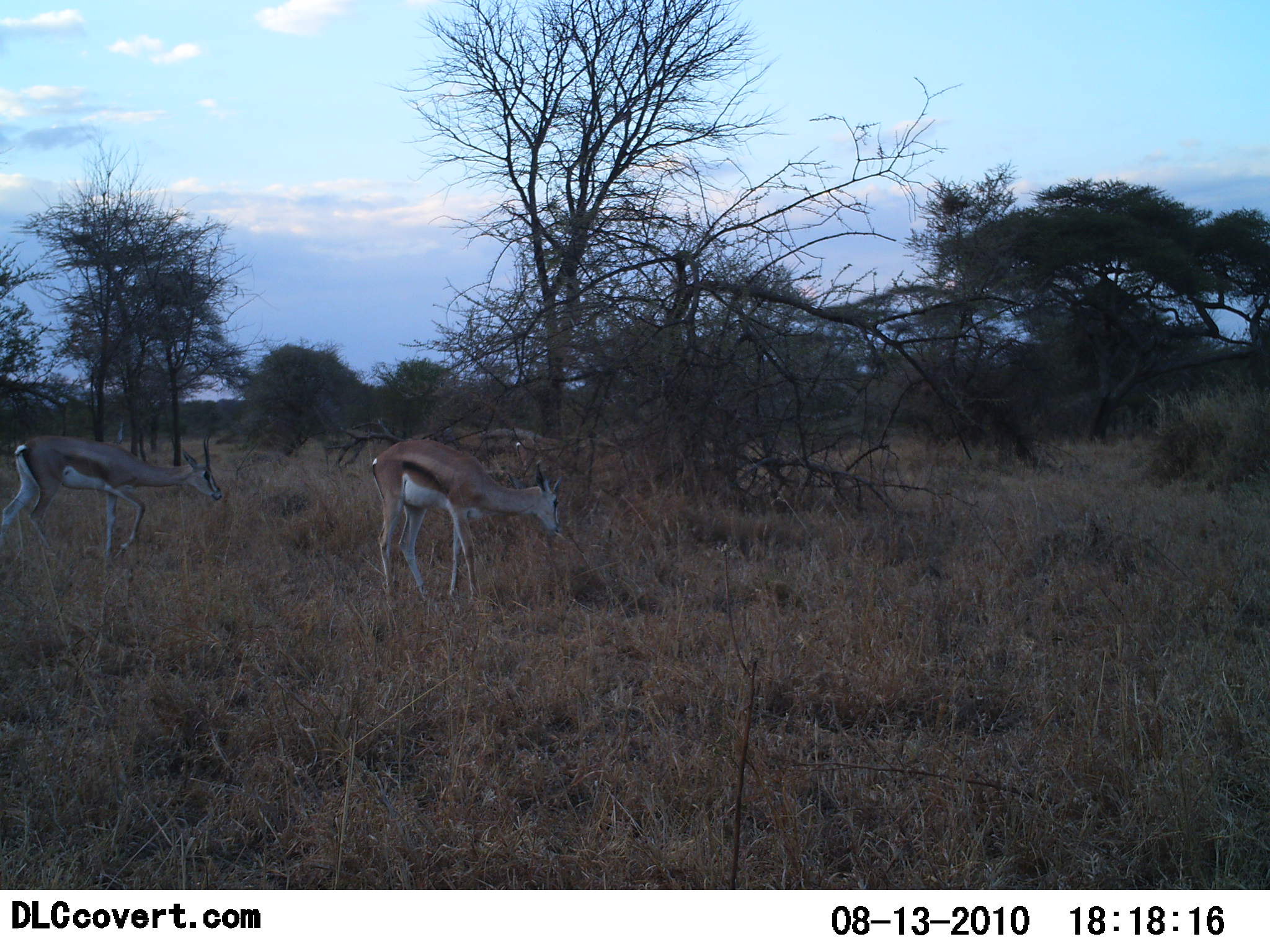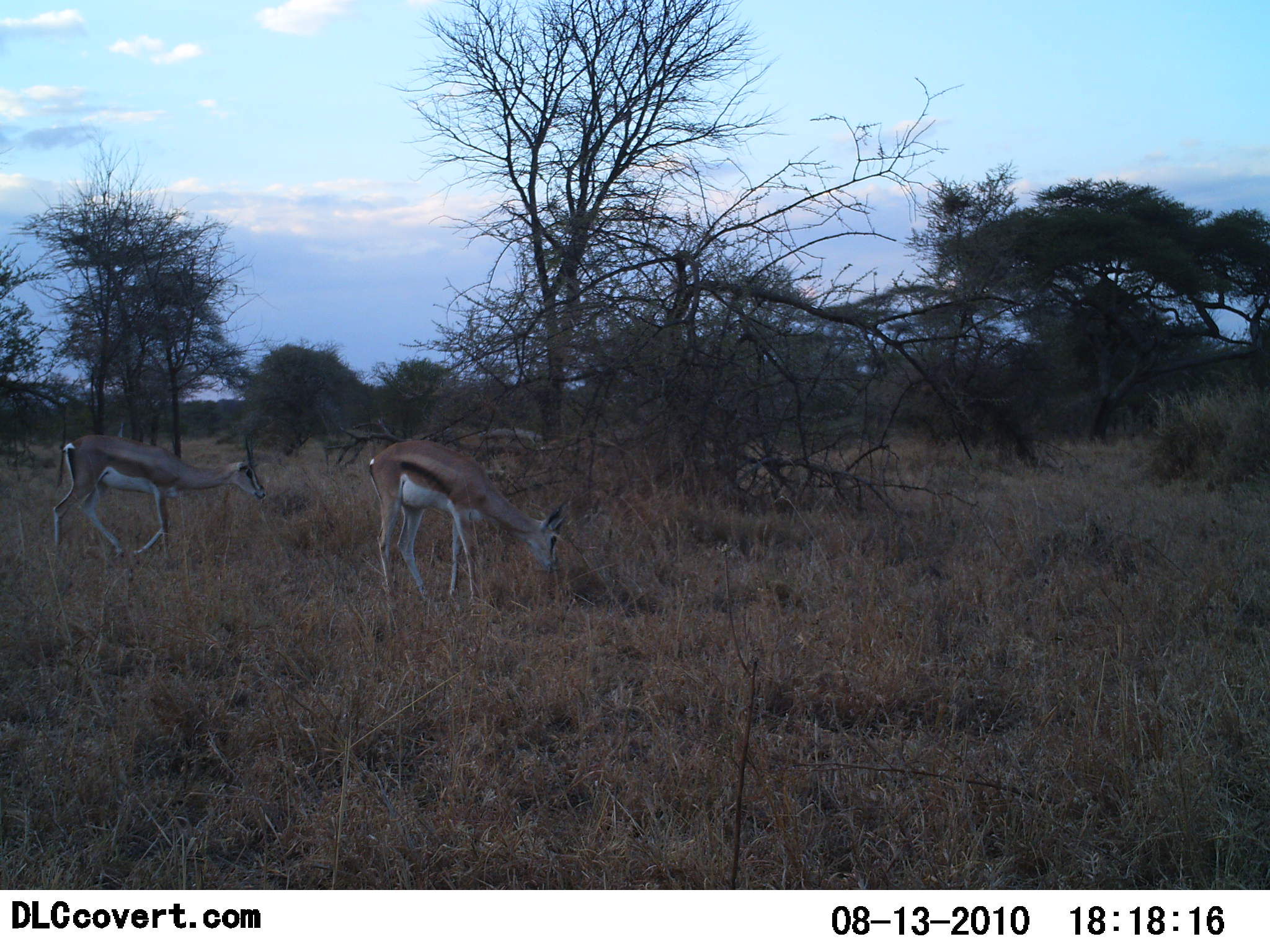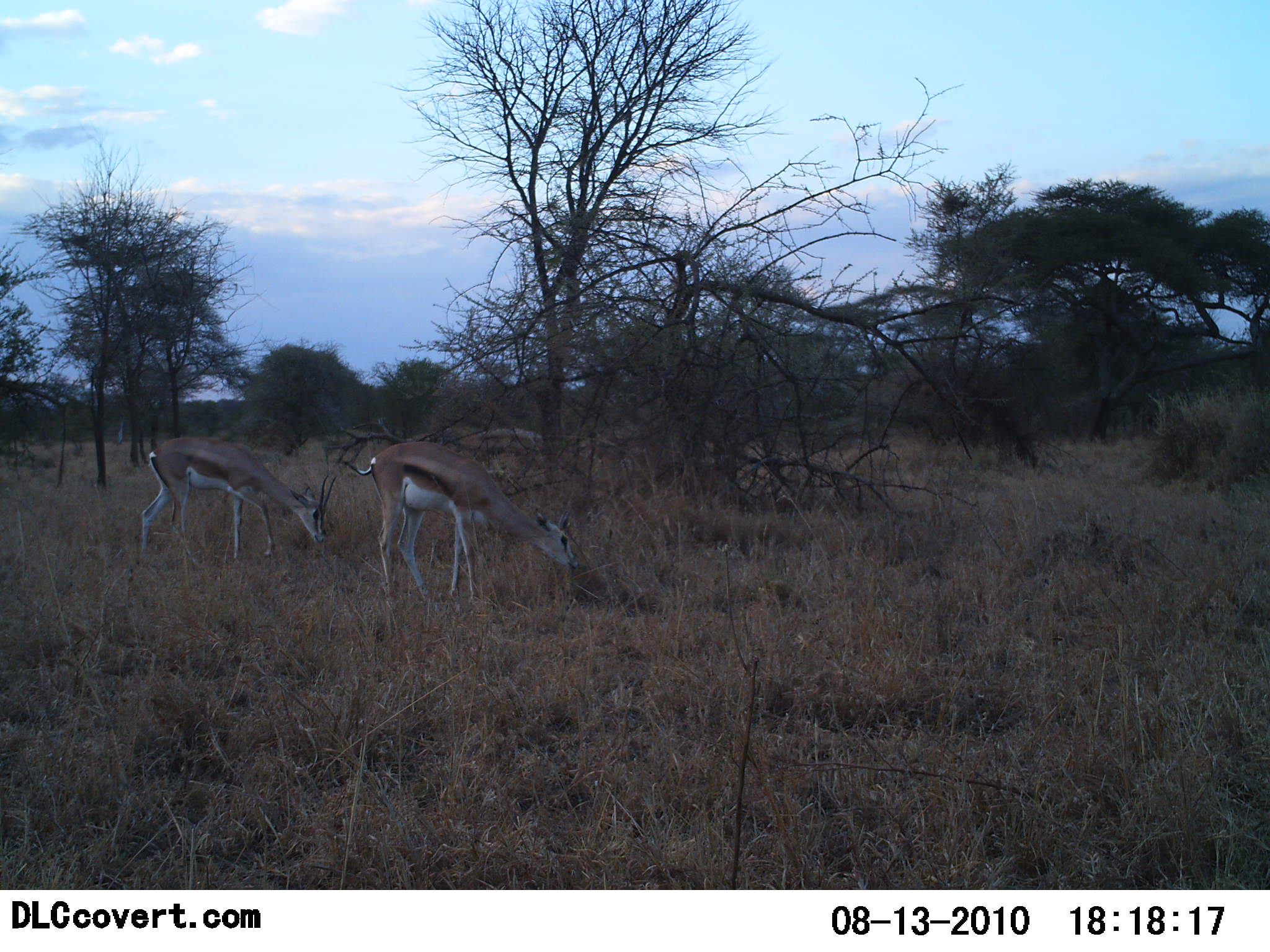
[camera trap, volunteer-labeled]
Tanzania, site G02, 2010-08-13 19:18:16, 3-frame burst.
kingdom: Animalia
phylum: Chordata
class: Mammalia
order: Artiodactyla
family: Bovidae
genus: Eudorcas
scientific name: Eudorcas thomsonii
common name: thomson's gazelle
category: gazellethomsons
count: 2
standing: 14%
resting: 0%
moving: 50%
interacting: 0%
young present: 0%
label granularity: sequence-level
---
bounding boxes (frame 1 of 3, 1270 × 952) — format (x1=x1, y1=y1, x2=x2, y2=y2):
animal: (x1=370, y1=438, x2=563, y2=605); (x1=0, y1=435, x2=222, y2=562)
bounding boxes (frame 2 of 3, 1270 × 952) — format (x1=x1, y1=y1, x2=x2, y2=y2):
animal: (x1=369, y1=438, x2=571, y2=604); (x1=51, y1=433, x2=267, y2=556)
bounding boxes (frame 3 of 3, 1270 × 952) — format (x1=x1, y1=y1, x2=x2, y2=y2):
animal: (x1=339, y1=440, x2=580, y2=601); (x1=139, y1=433, x2=339, y2=564)